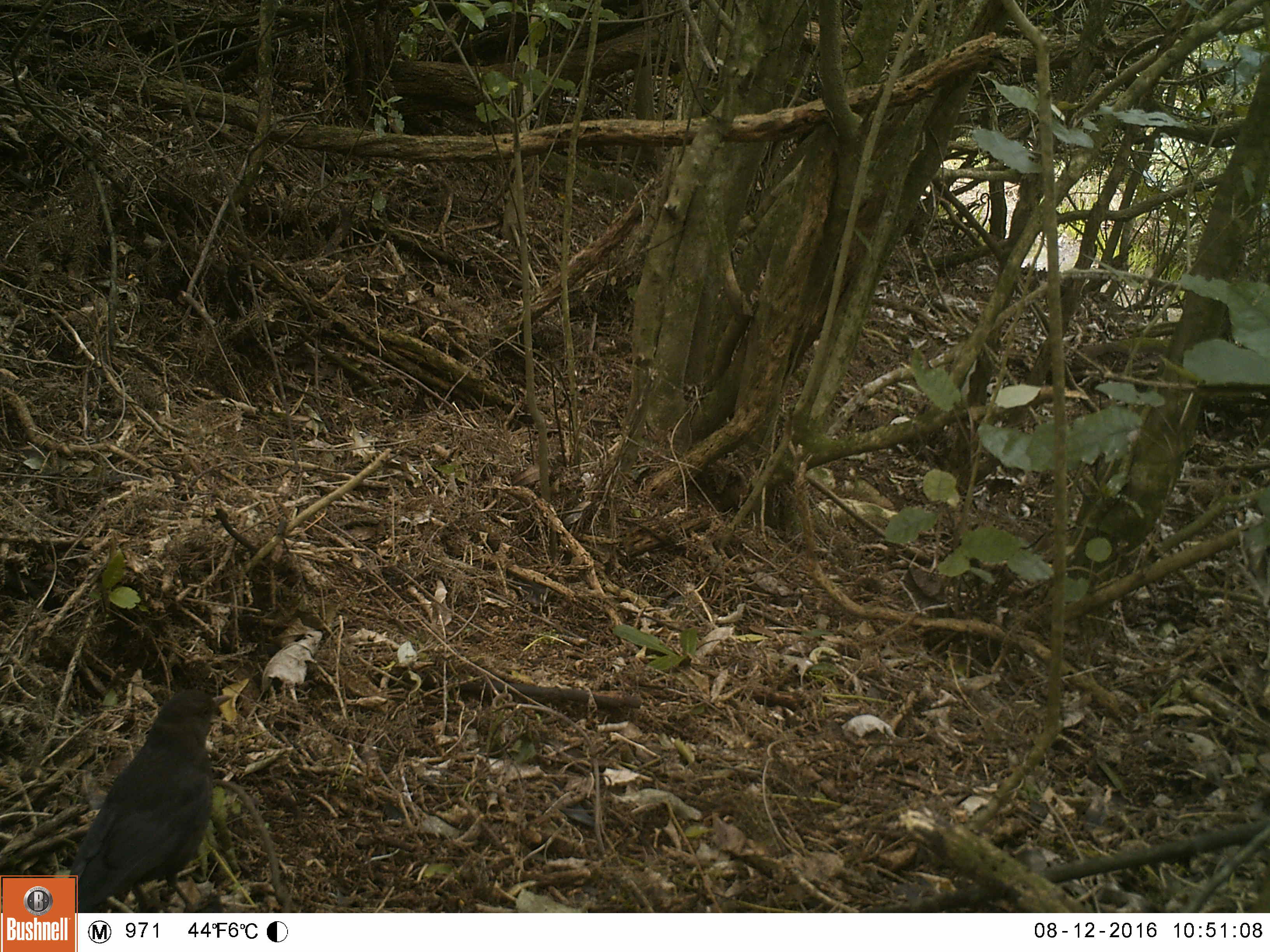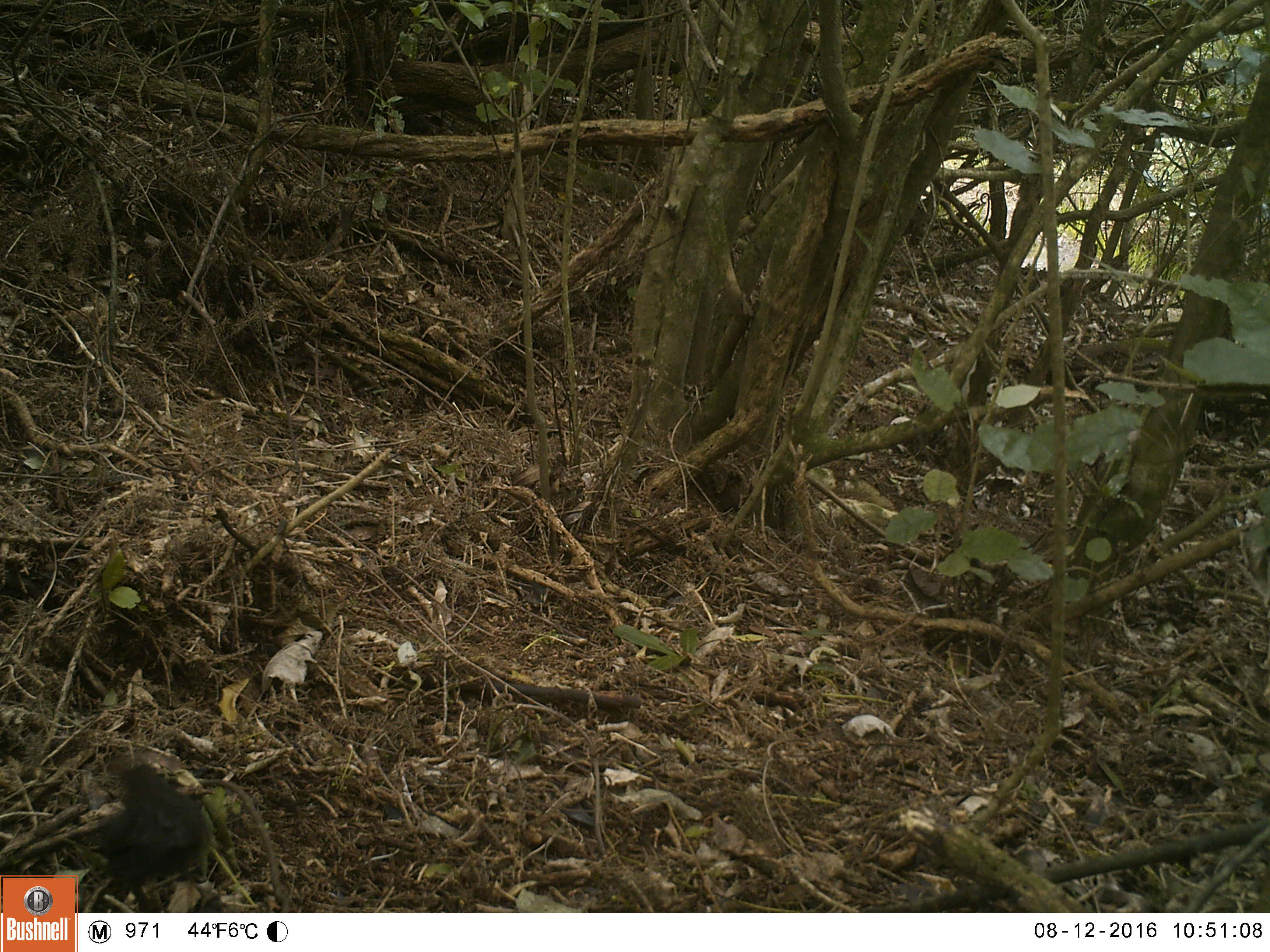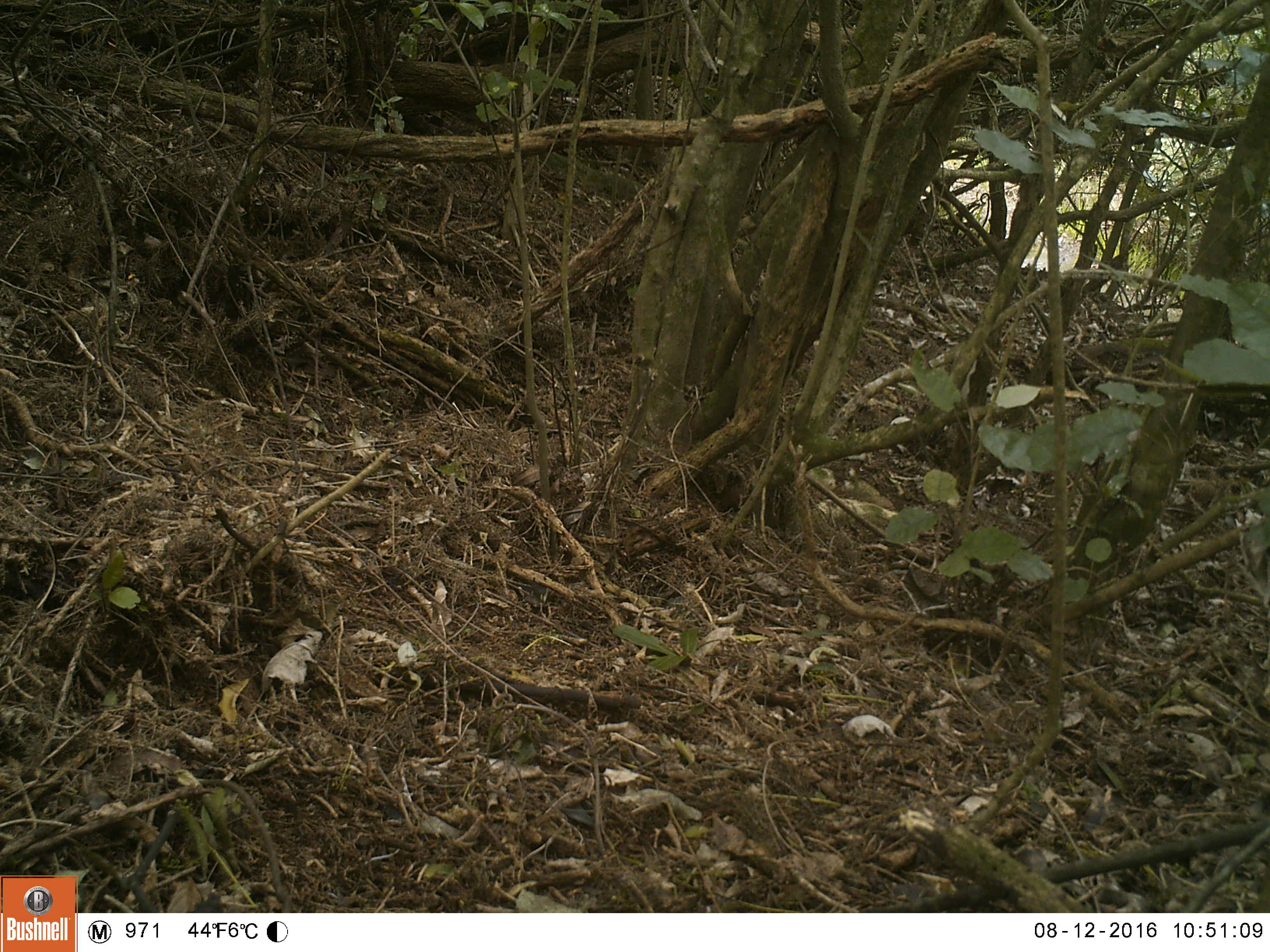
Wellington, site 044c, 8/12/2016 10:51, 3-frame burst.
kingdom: Animalia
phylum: Chordata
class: Aves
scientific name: Aves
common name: bird